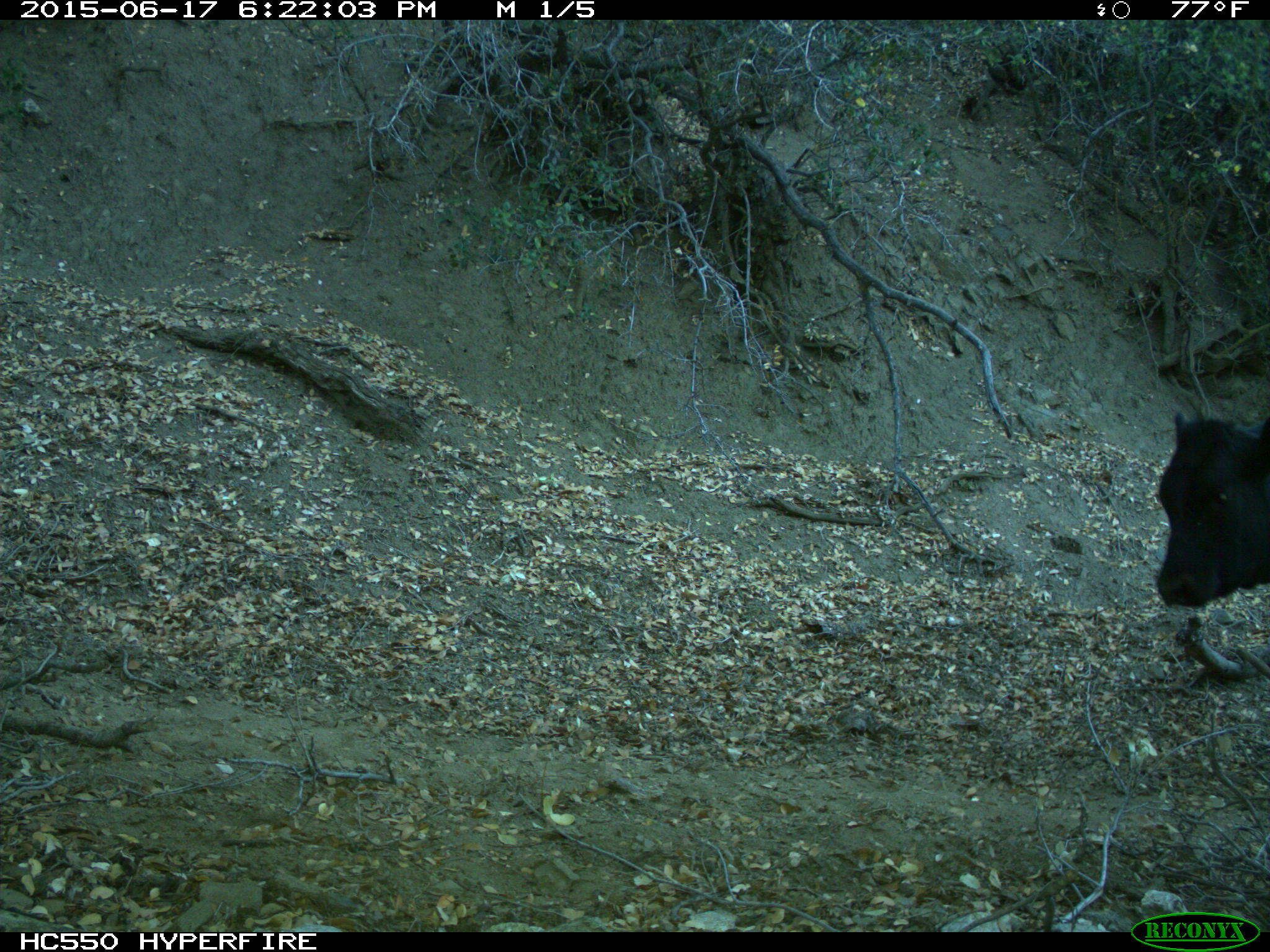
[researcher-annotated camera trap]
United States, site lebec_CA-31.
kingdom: Animalia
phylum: Chordata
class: Mammalia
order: Artiodactyla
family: Bovidae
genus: Bos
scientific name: Bos taurus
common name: domestic cow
Bos taurus (domestic cow).